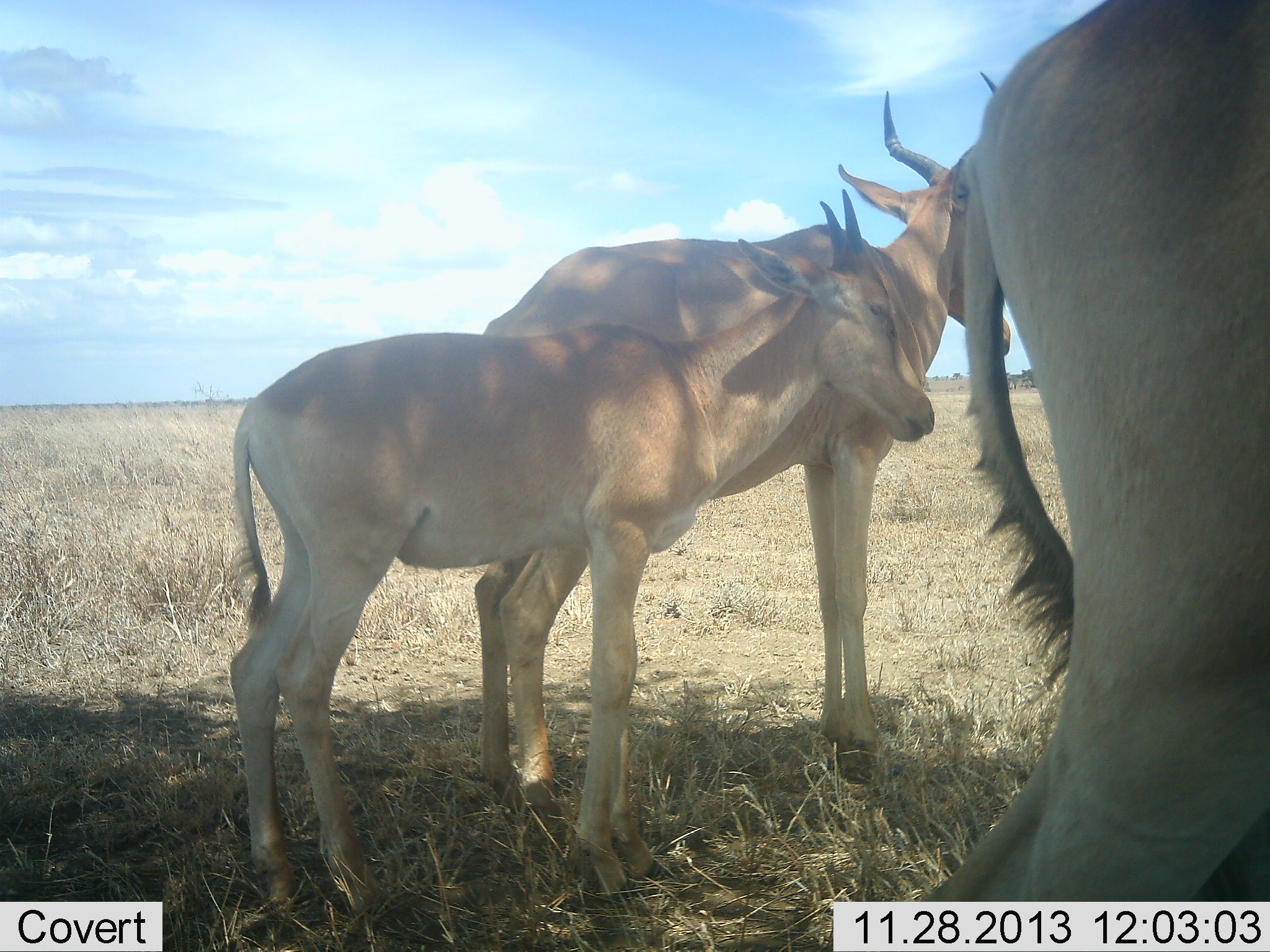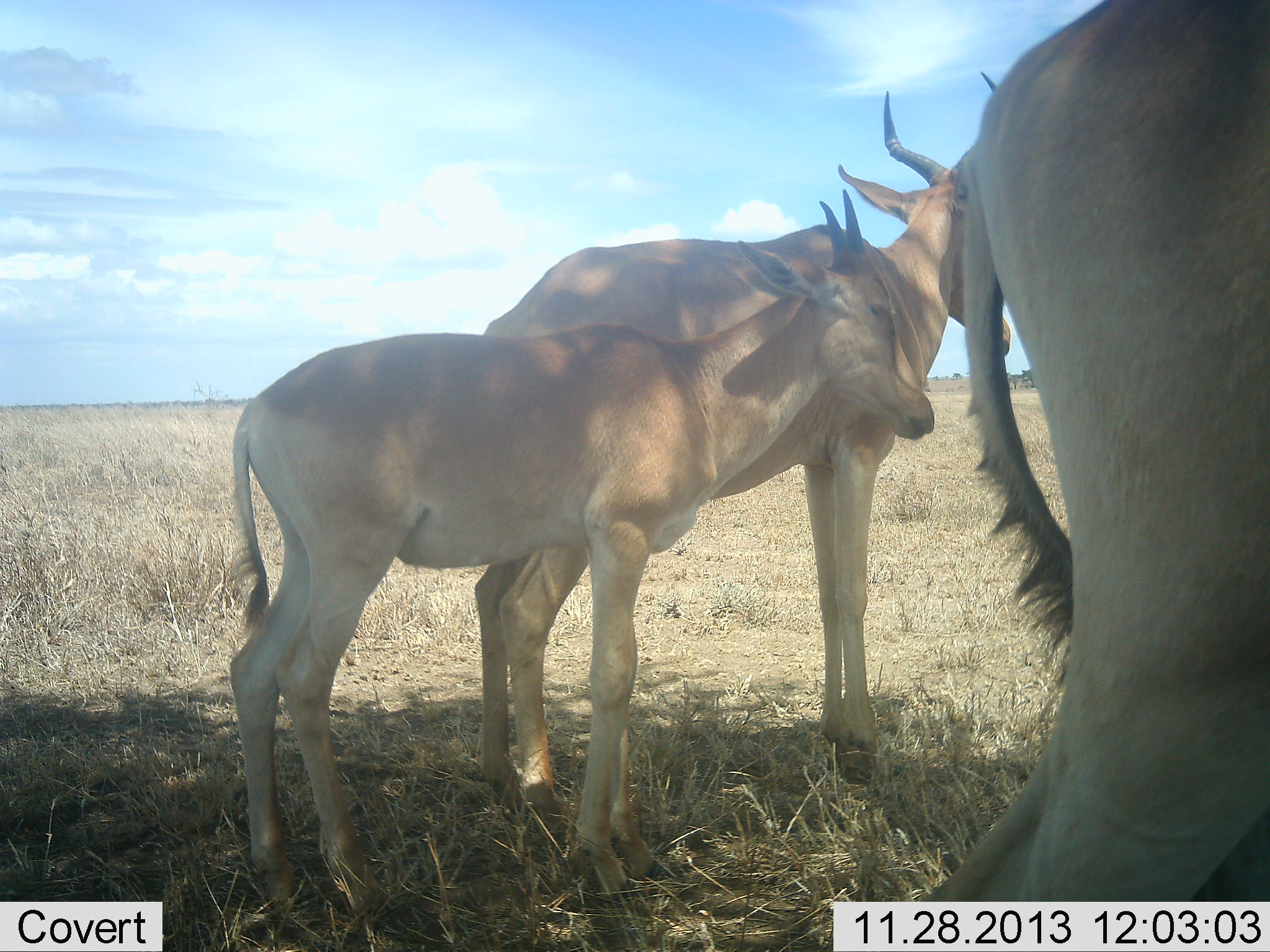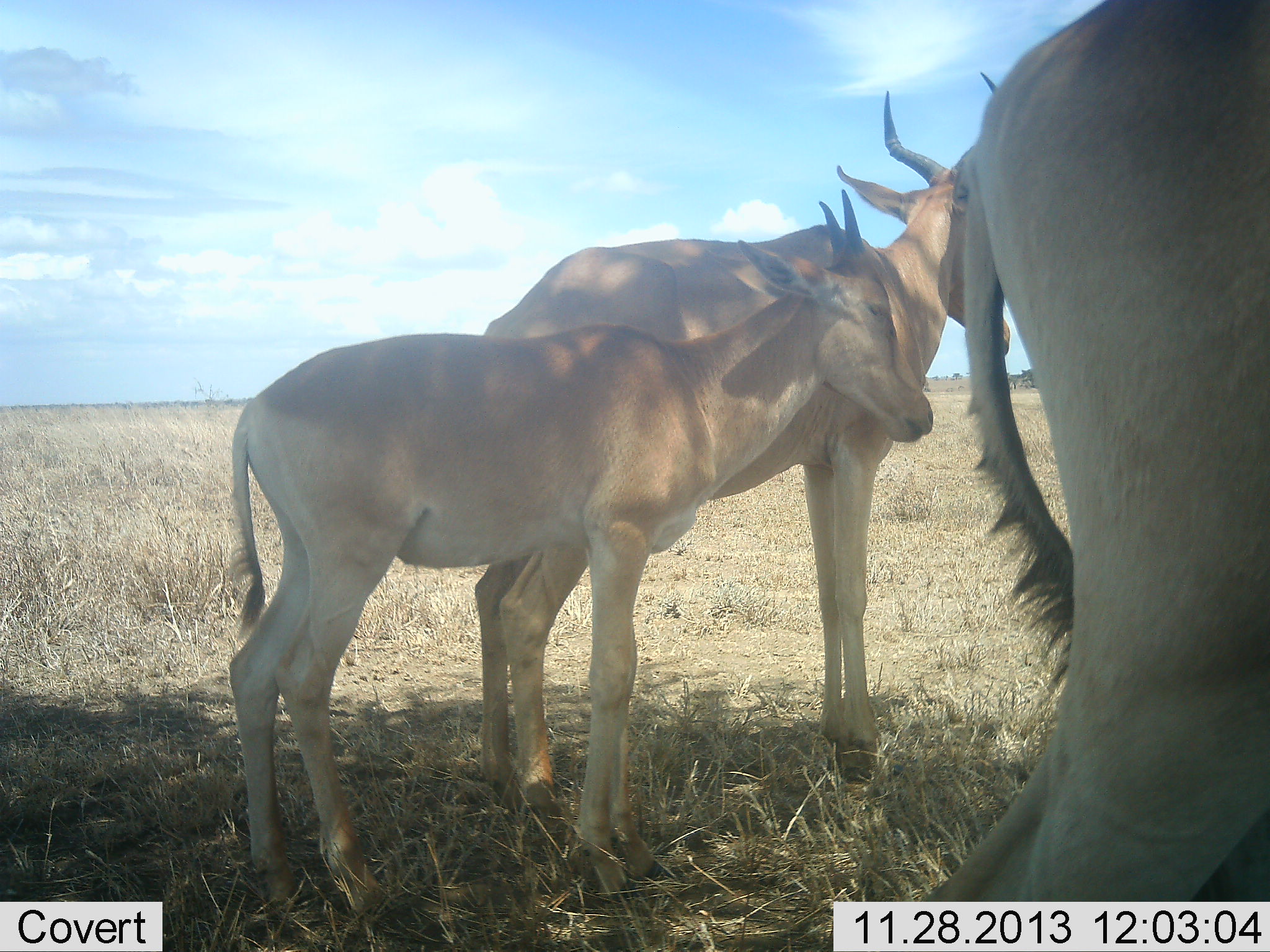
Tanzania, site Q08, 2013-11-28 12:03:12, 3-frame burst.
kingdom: Animalia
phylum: Chordata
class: Mammalia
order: Artiodactyla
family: Bovidae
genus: Alcelaphus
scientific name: Alcelaphus buselaphus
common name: hartebeest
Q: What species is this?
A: Hartebeest (Alcelaphus buselaphus).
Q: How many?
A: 3.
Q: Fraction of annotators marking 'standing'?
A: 94%.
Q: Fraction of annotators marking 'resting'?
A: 19%.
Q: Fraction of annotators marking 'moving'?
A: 4%.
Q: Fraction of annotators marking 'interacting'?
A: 0%.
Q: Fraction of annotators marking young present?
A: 60%.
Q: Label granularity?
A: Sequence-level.